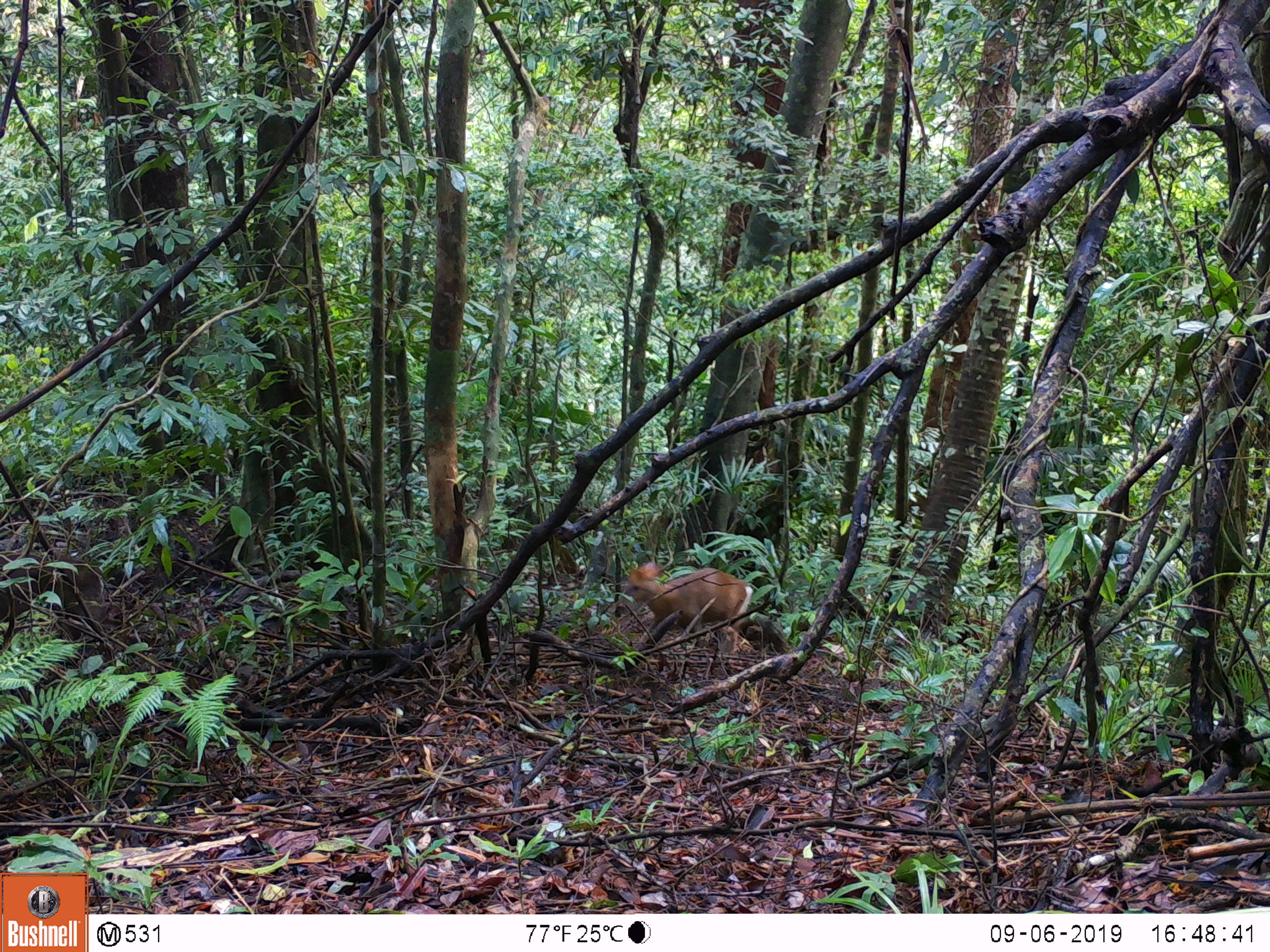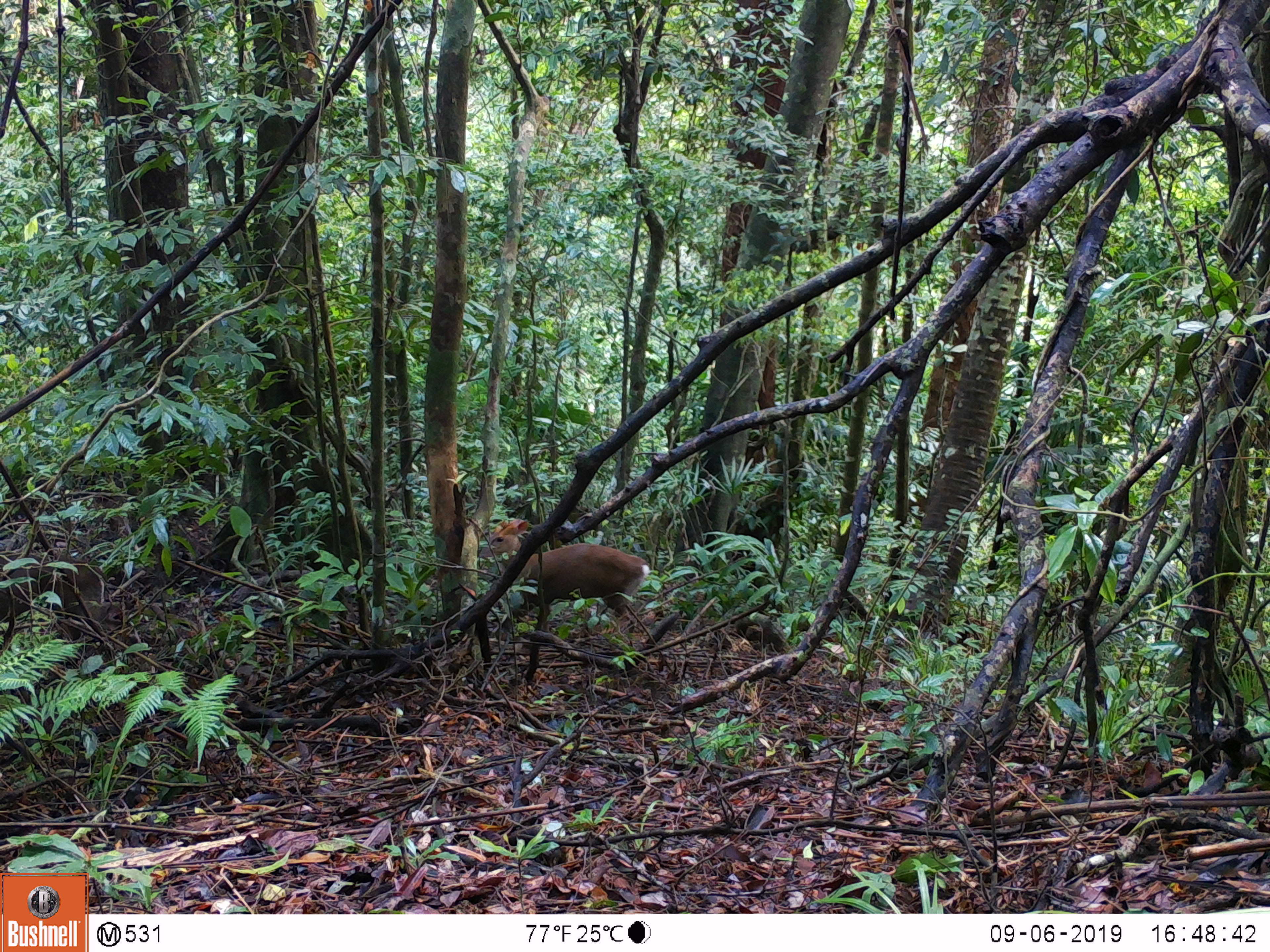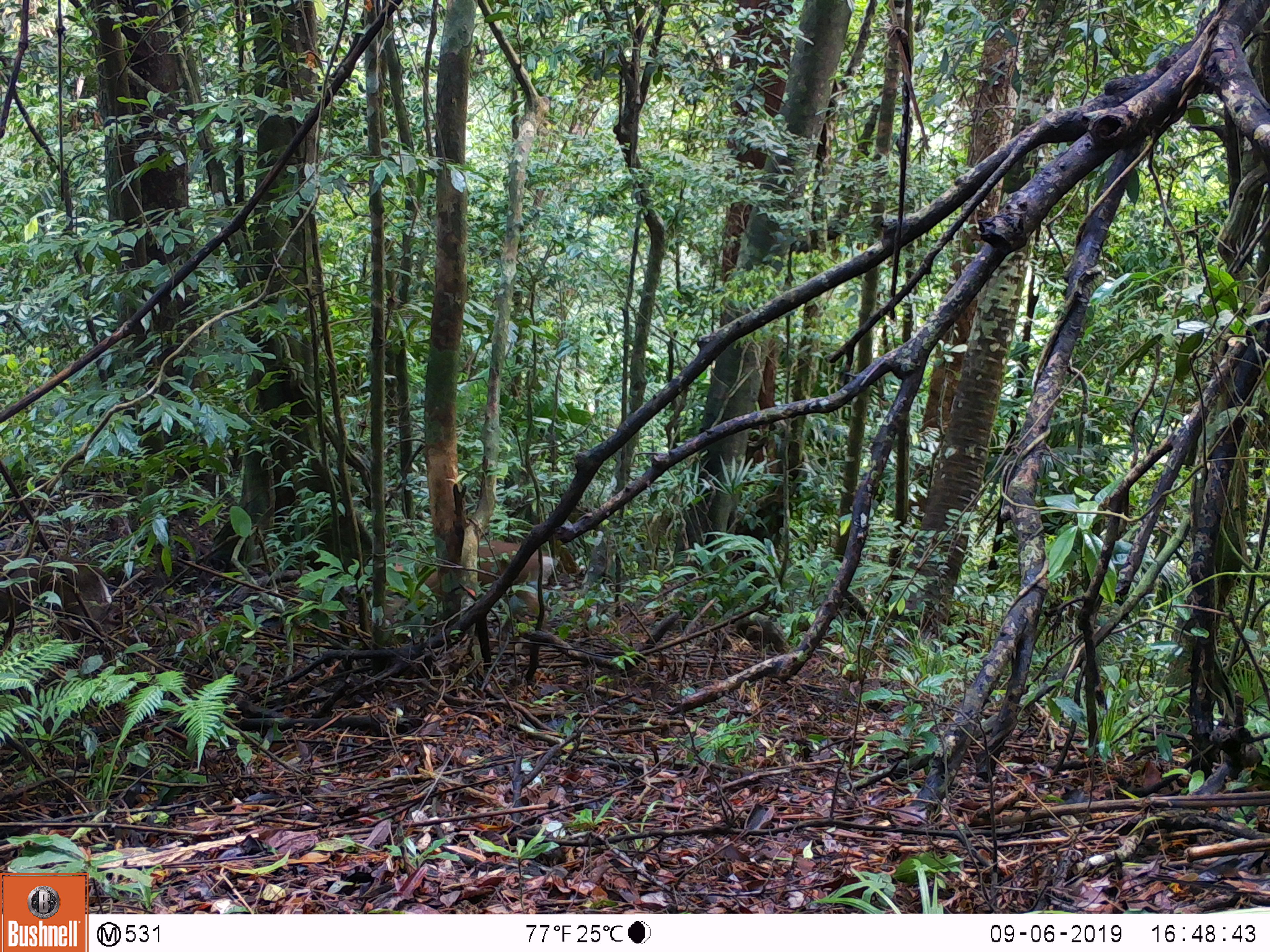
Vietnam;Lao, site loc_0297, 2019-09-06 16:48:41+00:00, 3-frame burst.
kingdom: Animalia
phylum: Chordata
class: Mammalia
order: Artiodactyla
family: Cervidae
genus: Muntiacus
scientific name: Muntiacus rooseveltorum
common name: roosevelt's muntjac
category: roosevelts muntjac group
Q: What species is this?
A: Roosevelts muntjac group (roosevelt's muntjac) (Muntiacus rooseveltorum).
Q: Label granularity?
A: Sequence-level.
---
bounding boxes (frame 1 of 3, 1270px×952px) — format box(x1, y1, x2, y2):
roosevelts muntjac group: box(618, 561, 753, 655)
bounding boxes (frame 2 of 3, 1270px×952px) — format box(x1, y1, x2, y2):
roosevelts muntjac group: box(479, 518, 650, 641)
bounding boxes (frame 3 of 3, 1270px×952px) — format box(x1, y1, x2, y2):
roosevelts muntjac group: box(383, 539, 553, 642); box(0, 551, 112, 661)